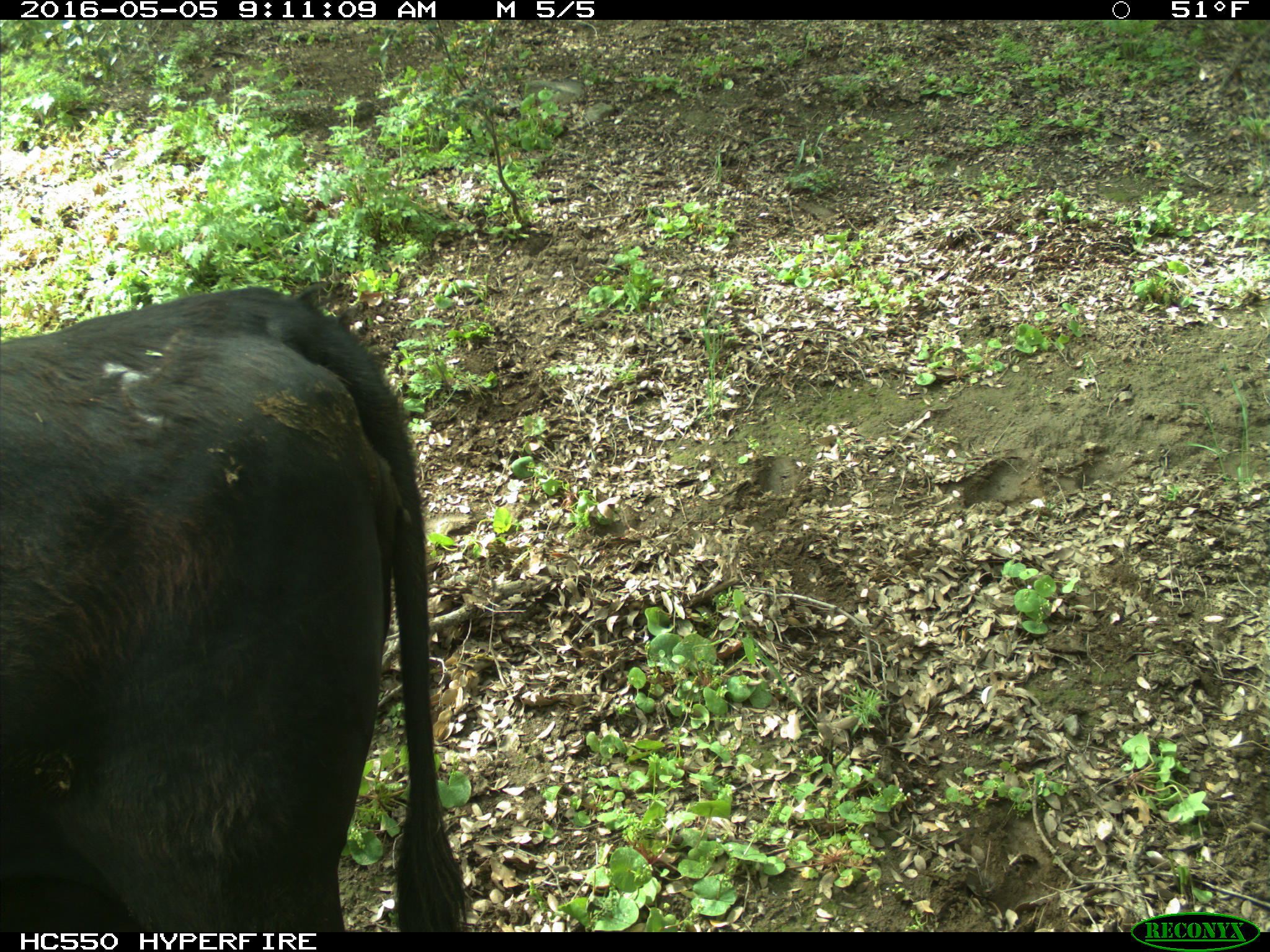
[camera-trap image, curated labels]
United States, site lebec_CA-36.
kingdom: Animalia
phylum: Chordata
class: Mammalia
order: Artiodactyla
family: Bovidae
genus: Bos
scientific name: Bos taurus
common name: domestic cow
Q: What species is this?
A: Bos taurus (domestic cow).